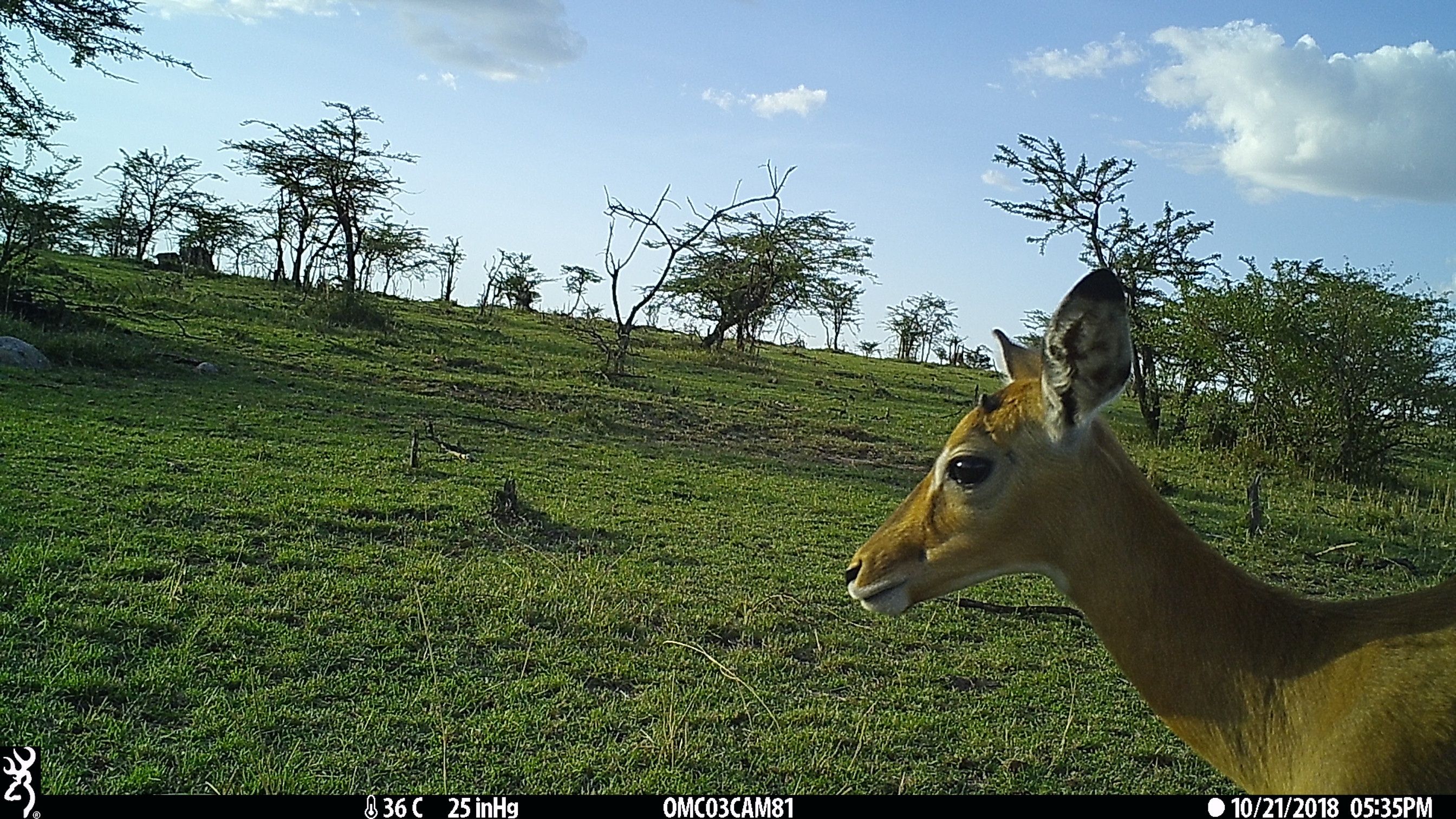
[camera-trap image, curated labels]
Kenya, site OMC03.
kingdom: Animalia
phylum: Chordata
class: Mammalia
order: Artiodactyla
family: Bovidae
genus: Connochaetes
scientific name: Connochaetes taurinus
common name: blue wildebeest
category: wildebeest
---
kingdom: Animalia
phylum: Chordata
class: Mammalia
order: Artiodactyla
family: Bovidae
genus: Aepyceros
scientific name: Aepyceros melampus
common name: impala